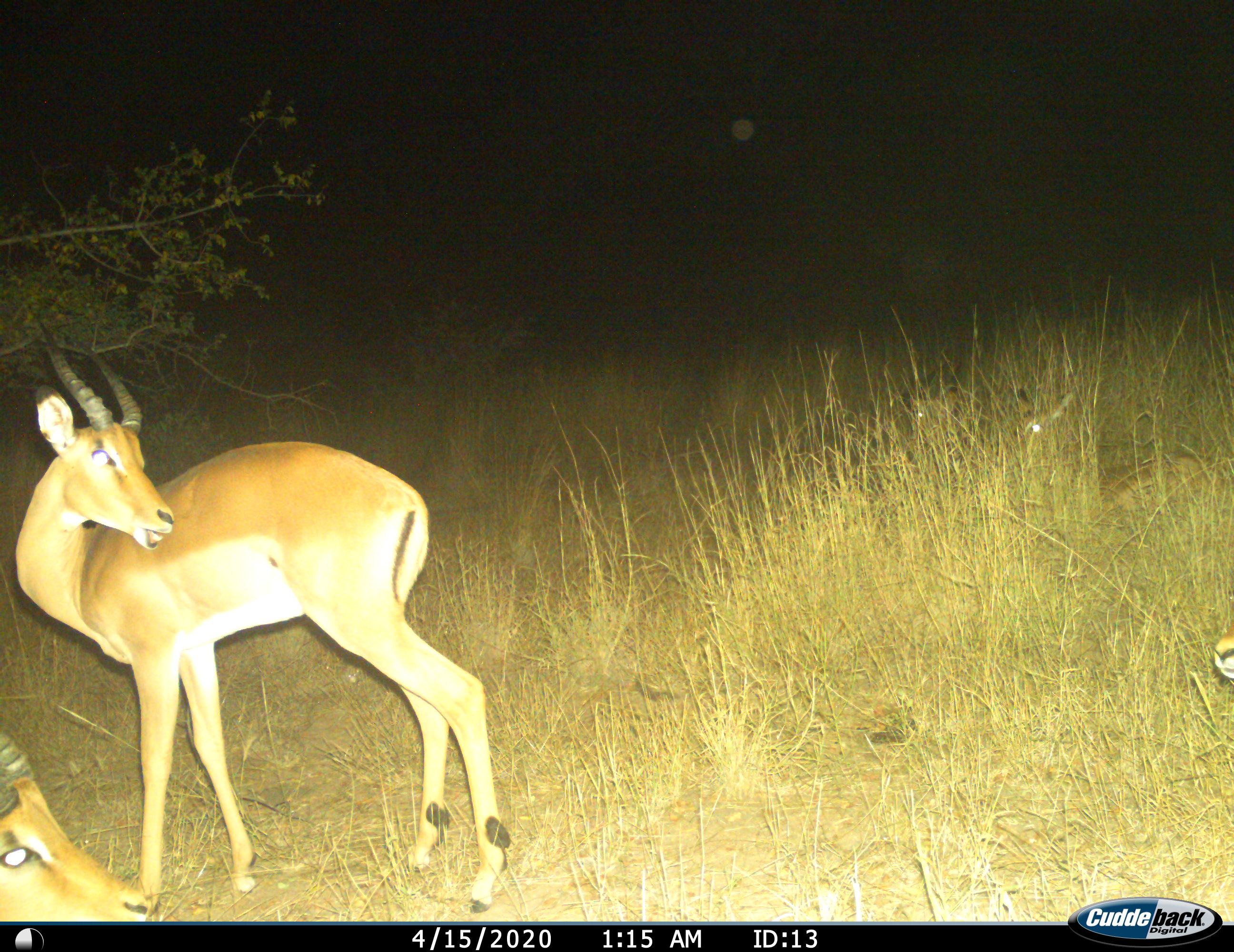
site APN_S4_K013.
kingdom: Animalia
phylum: Chordata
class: Mammalia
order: Artiodactyla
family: Bovidae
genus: Aepyceros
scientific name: Aepyceros melampus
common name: impala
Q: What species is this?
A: Impala (Aepyceros melampus).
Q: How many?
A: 3.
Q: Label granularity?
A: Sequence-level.